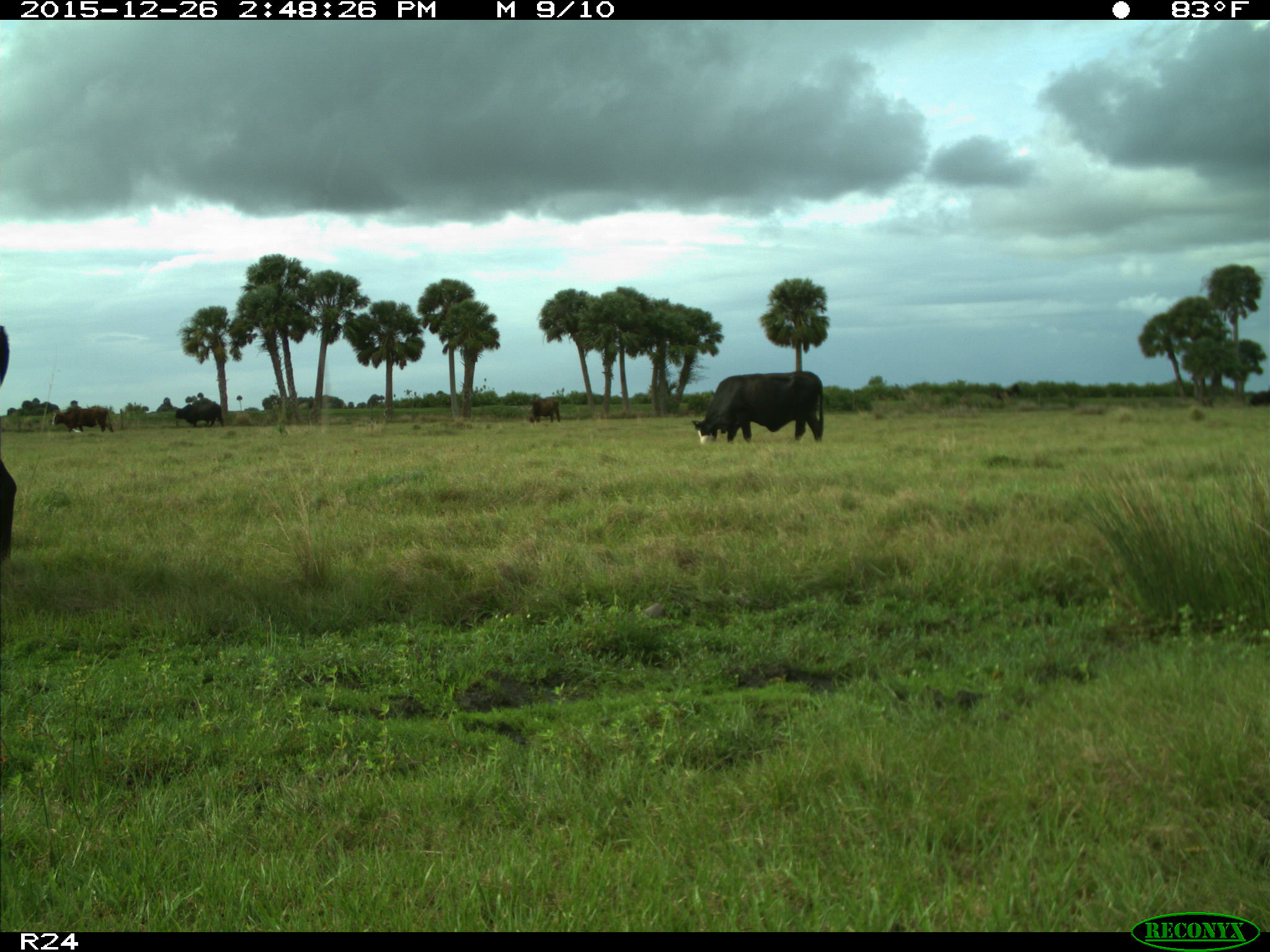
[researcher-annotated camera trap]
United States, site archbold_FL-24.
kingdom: Animalia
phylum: Chordata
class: Mammalia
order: Artiodactyla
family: Bovidae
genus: Bos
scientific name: Bos taurus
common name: domestic cow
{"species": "Bos taurus (domestic cow)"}